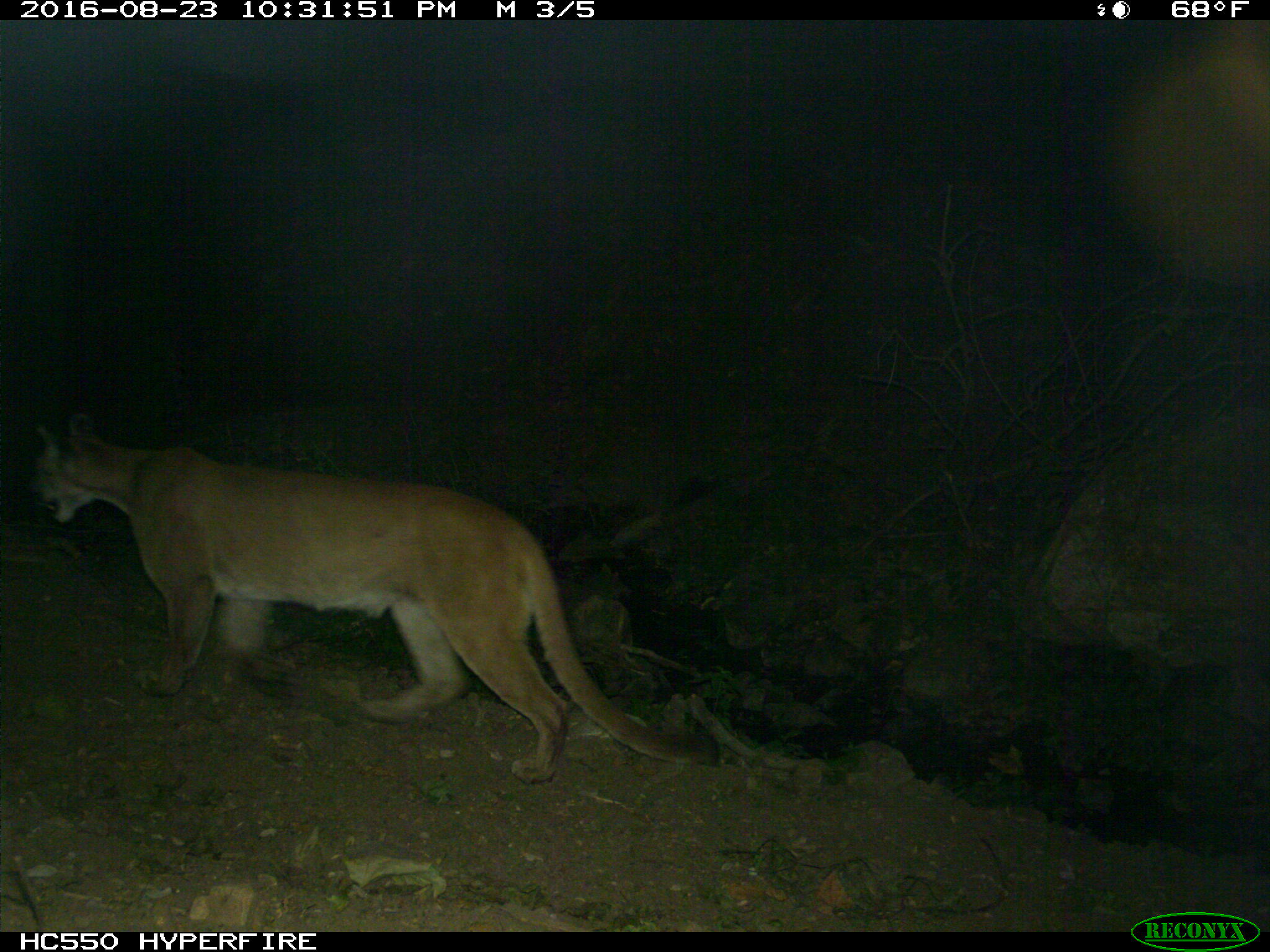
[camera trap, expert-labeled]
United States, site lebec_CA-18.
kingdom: Animalia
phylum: Chordata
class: Mammalia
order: Carnivora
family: Felidae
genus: Puma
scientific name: Puma concolor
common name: mountain lion